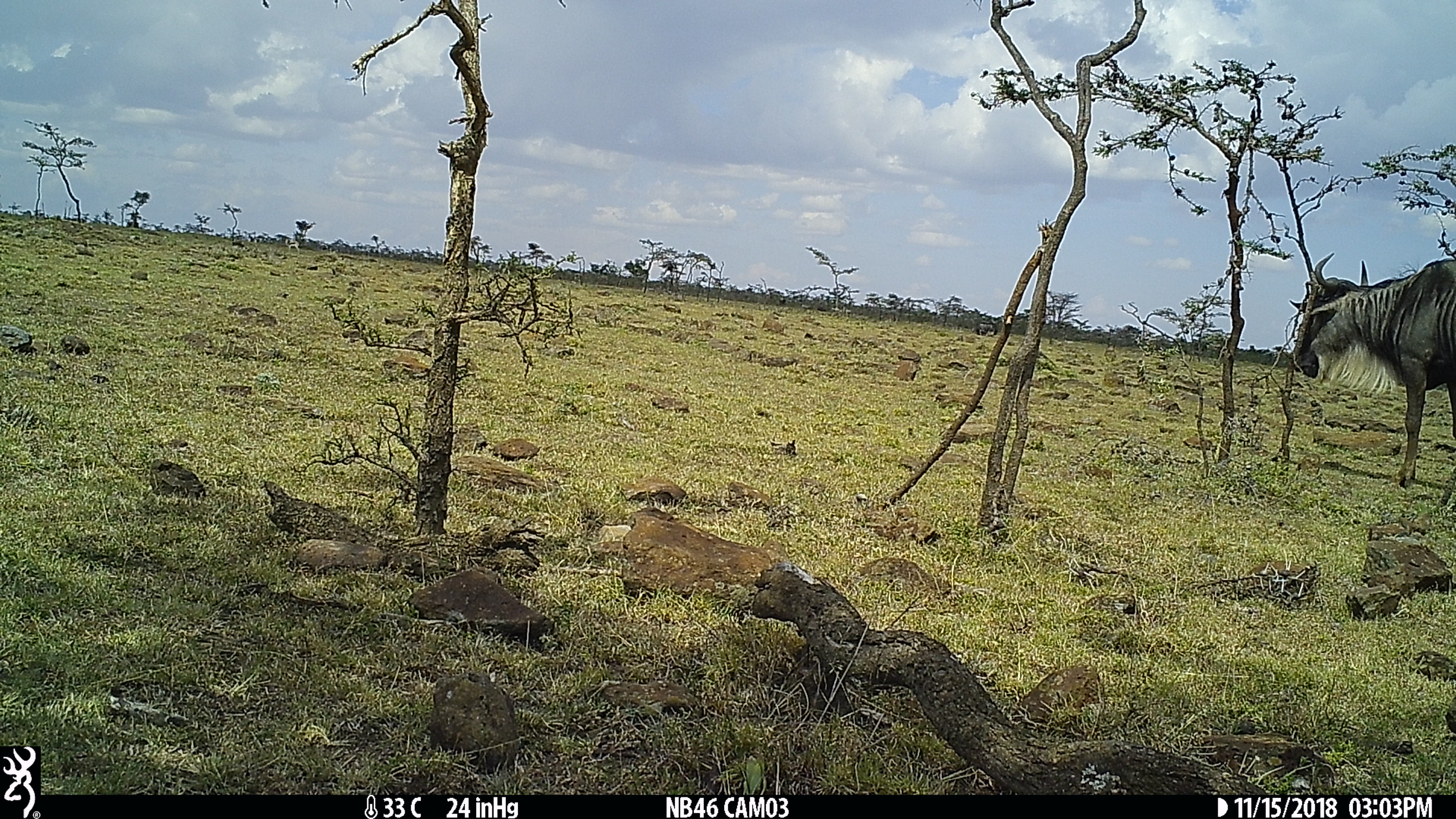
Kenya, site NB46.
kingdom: Animalia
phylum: Chordata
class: Mammalia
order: Artiodactyla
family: Bovidae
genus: Connochaetes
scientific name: Connochaetes taurinus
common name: blue wildebeest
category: wildebeest